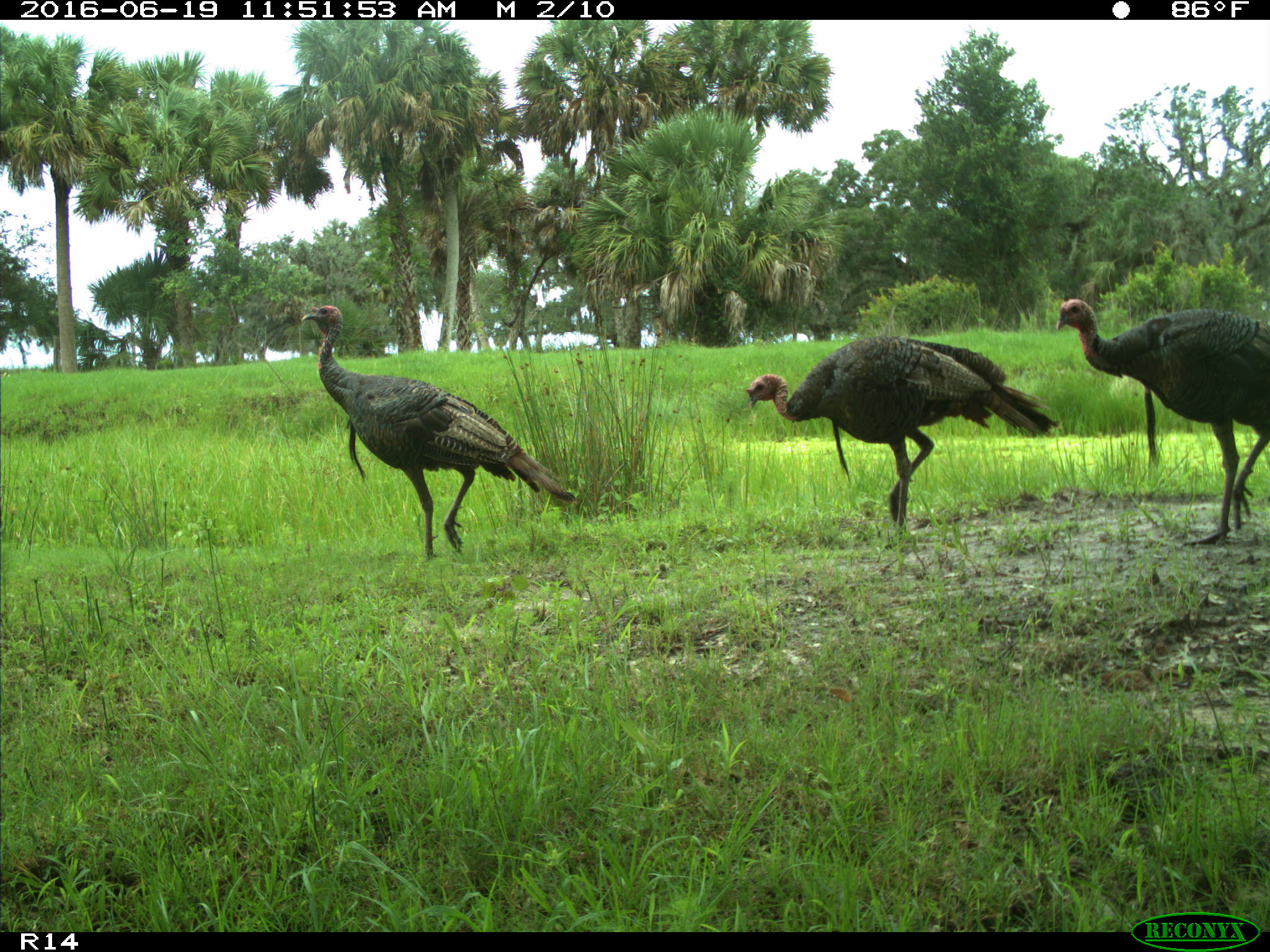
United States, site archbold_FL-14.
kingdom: Animalia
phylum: Chordata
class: Aves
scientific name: Aves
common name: birds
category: unidentified bird